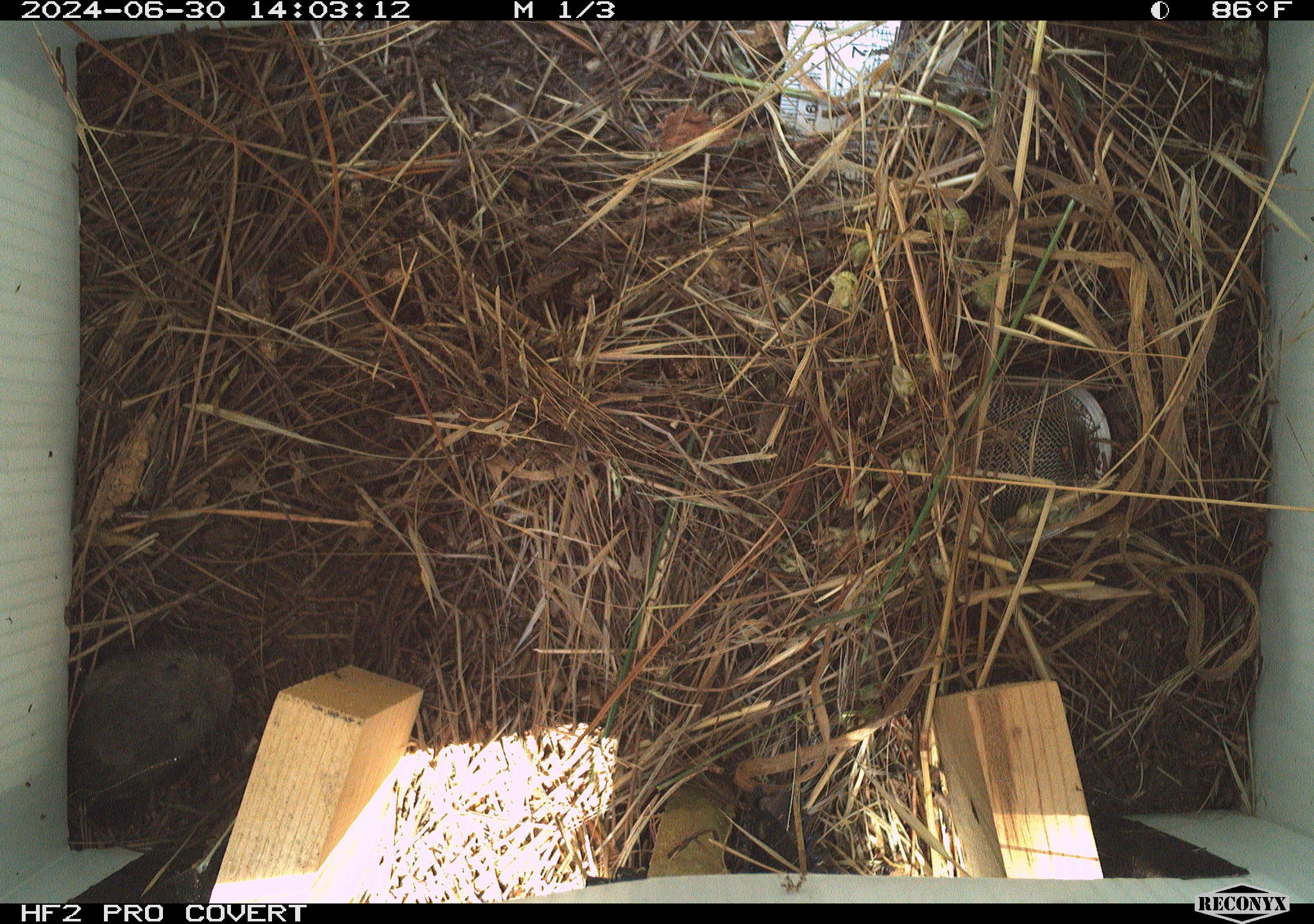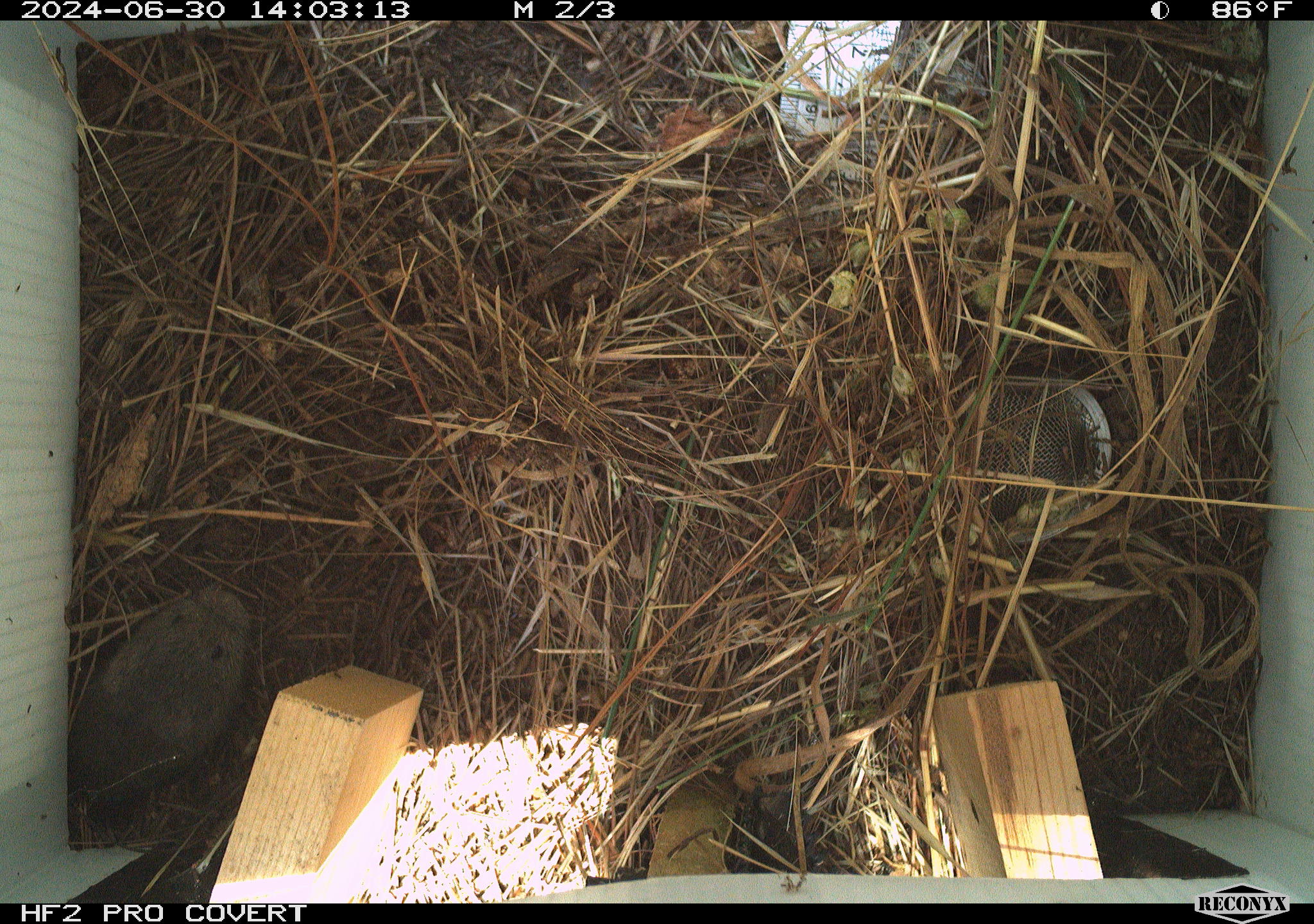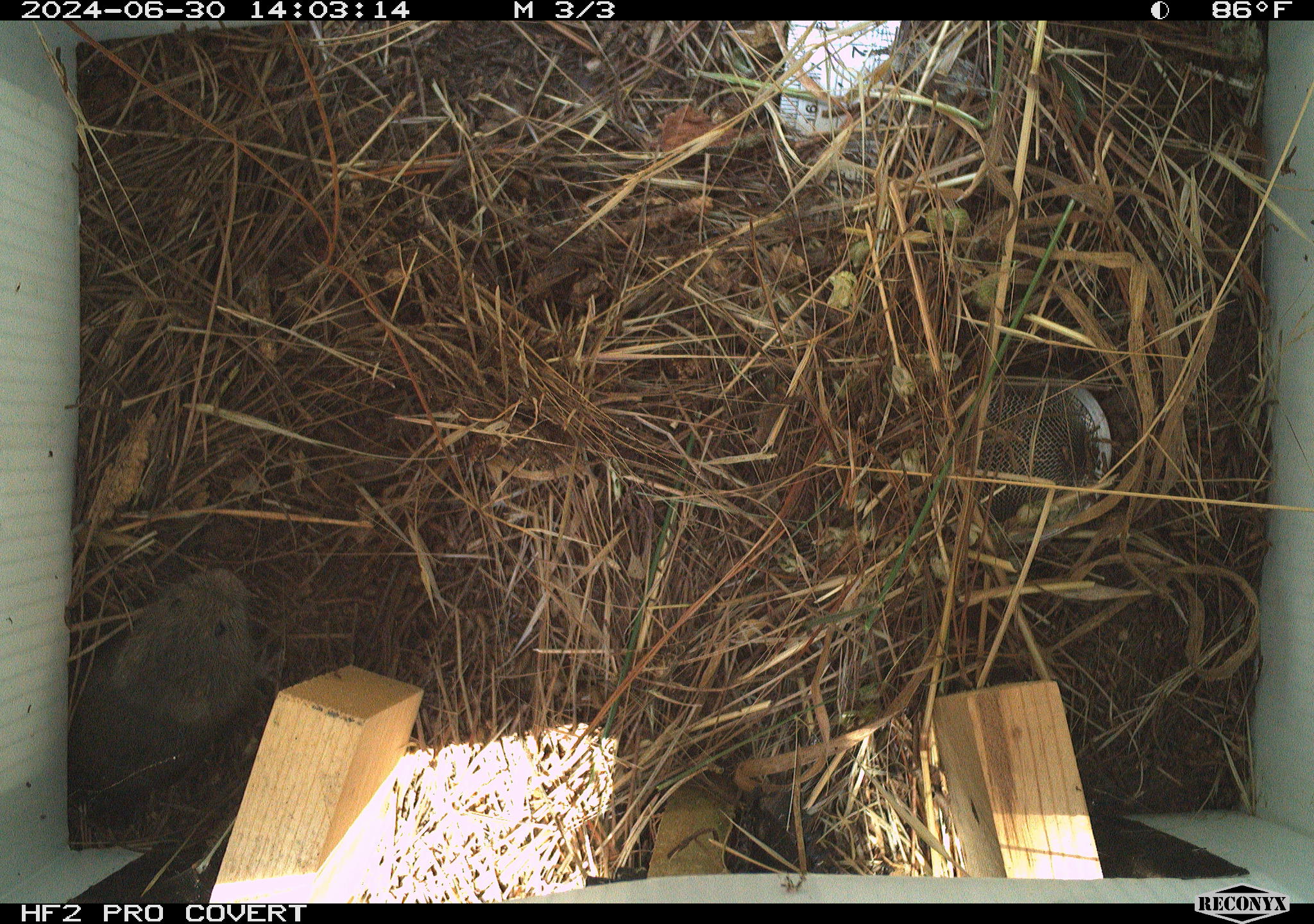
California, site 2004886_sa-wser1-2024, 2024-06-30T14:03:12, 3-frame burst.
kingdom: Animalia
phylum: Chordata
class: Mammalia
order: Rodentia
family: Cricetidae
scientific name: Arvicolinae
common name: voles, lemmings, and muskrats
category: arvicolinae subfamily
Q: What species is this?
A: Arvicolinae subfamily (voles, lemmings, and muskrats) (Arvicolinae).